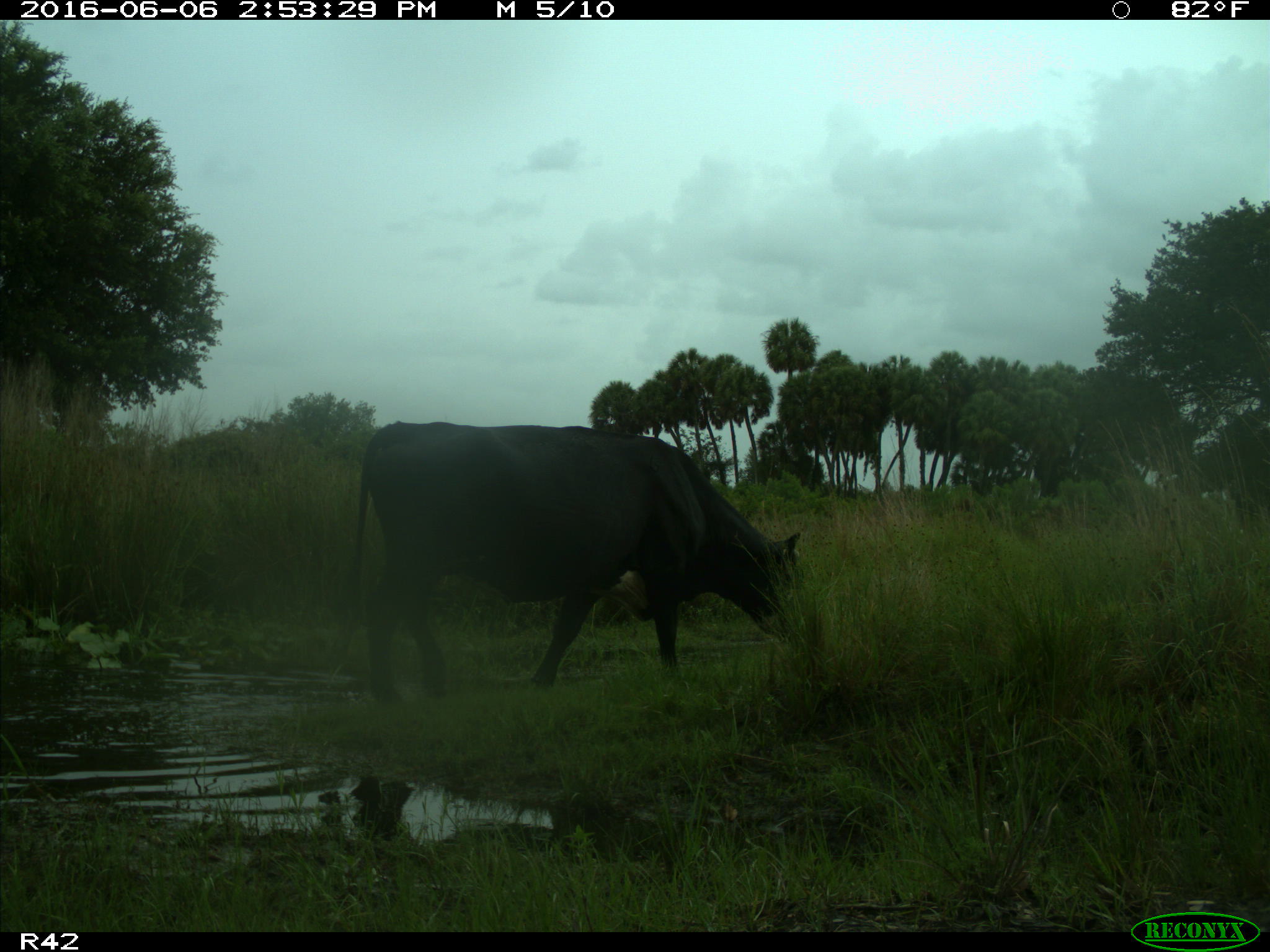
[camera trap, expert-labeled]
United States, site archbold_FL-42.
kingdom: Animalia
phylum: Chordata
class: Mammalia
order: Artiodactyla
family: Bovidae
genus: Bos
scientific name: Bos taurus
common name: domestic cow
Bos taurus (domestic cow).